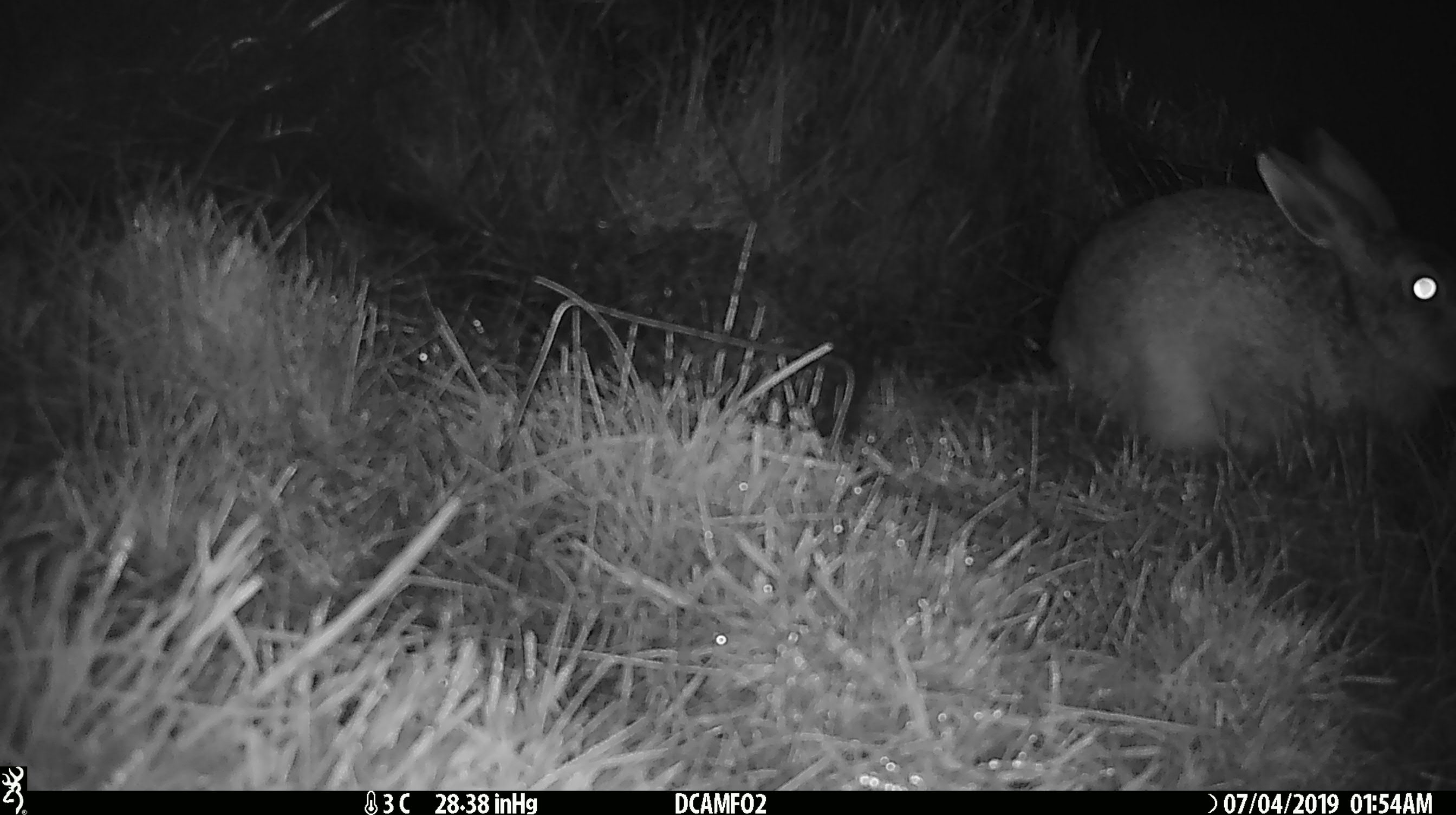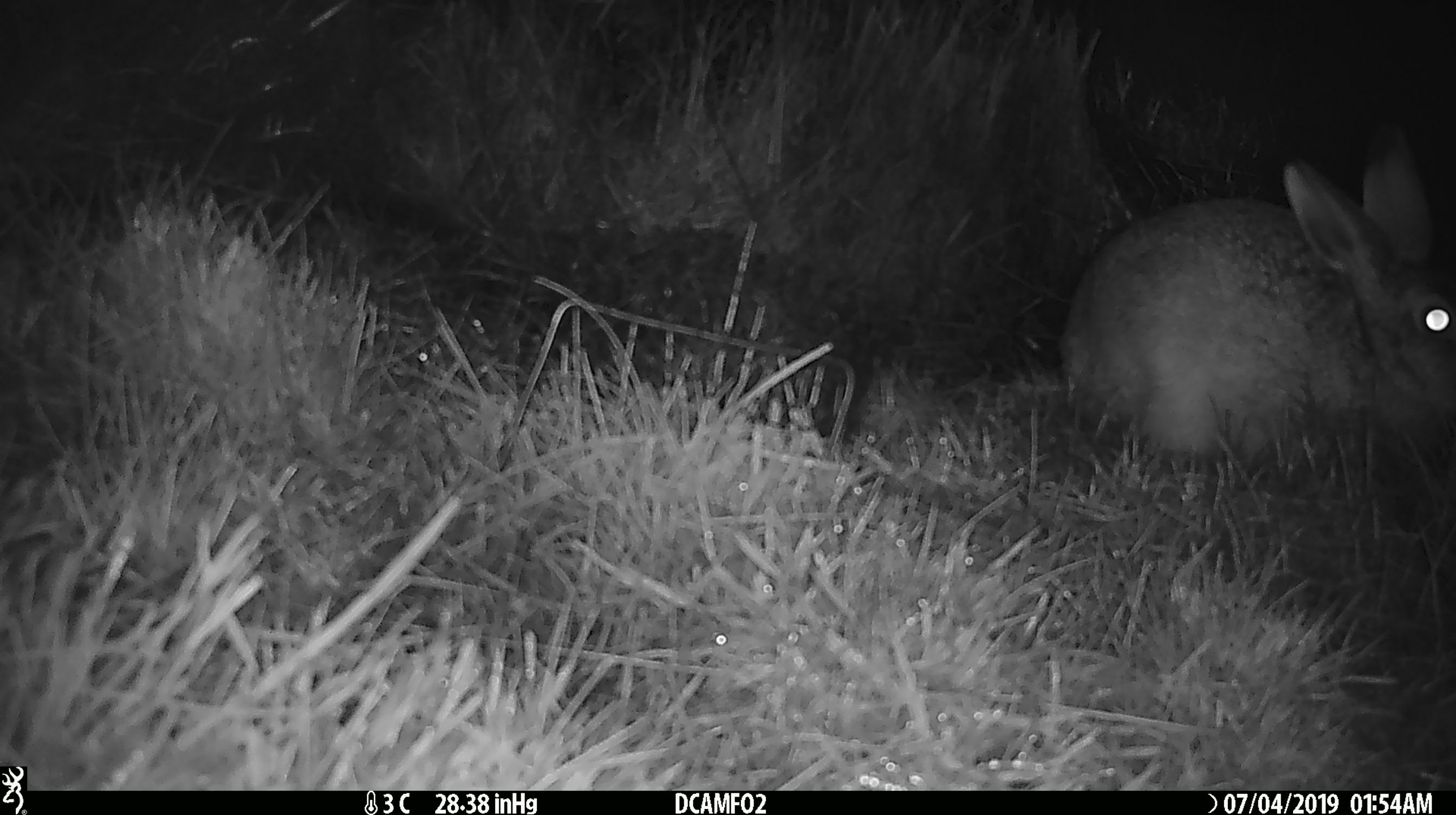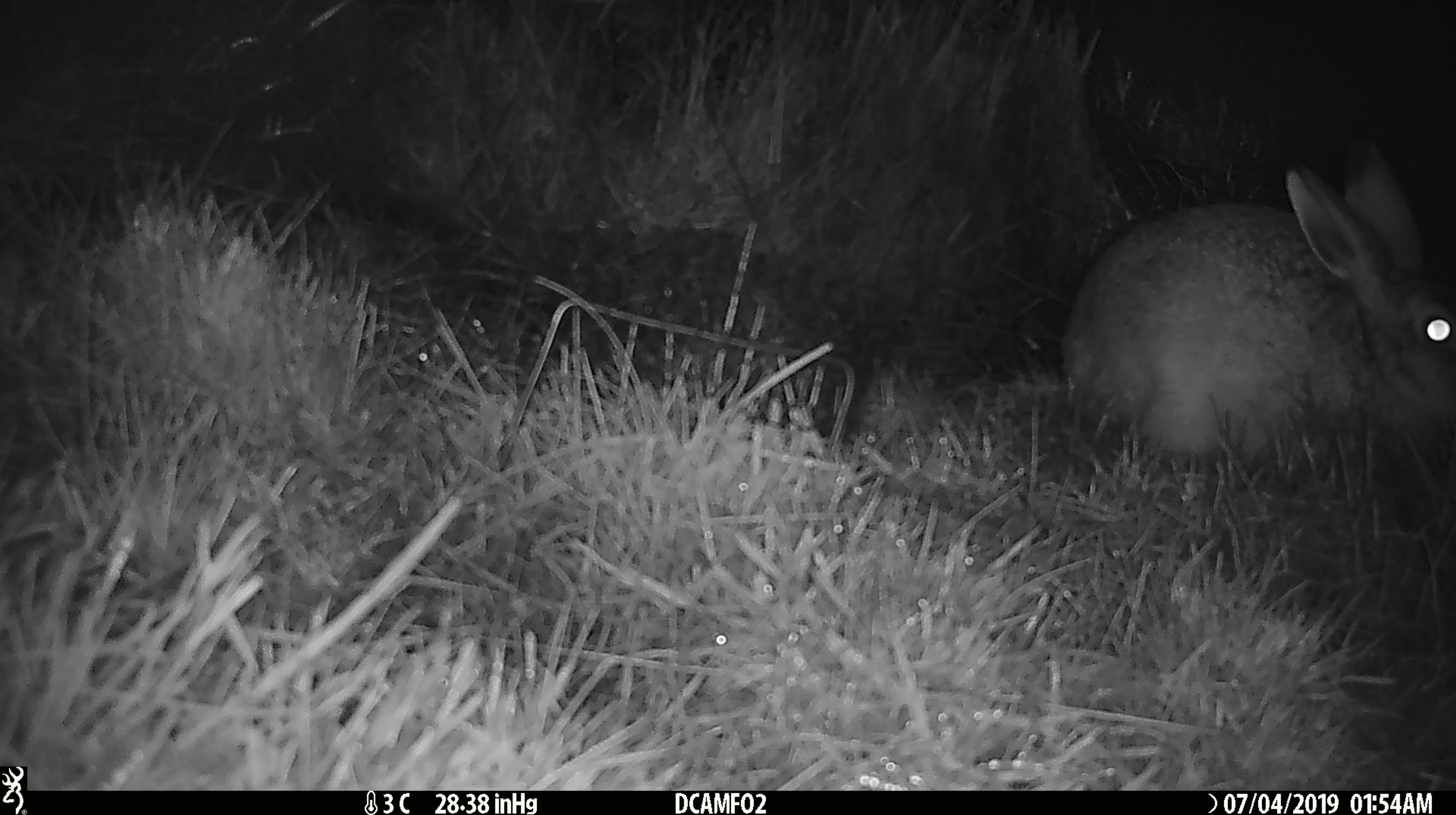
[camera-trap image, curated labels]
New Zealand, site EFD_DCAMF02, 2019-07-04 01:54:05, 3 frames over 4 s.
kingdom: Animalia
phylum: Chordata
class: Mammalia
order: Lagomorpha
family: Leporidae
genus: Lepus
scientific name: Lepus europaeus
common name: brown hare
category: hare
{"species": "hare (brown hare) (Lepus europaeus)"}